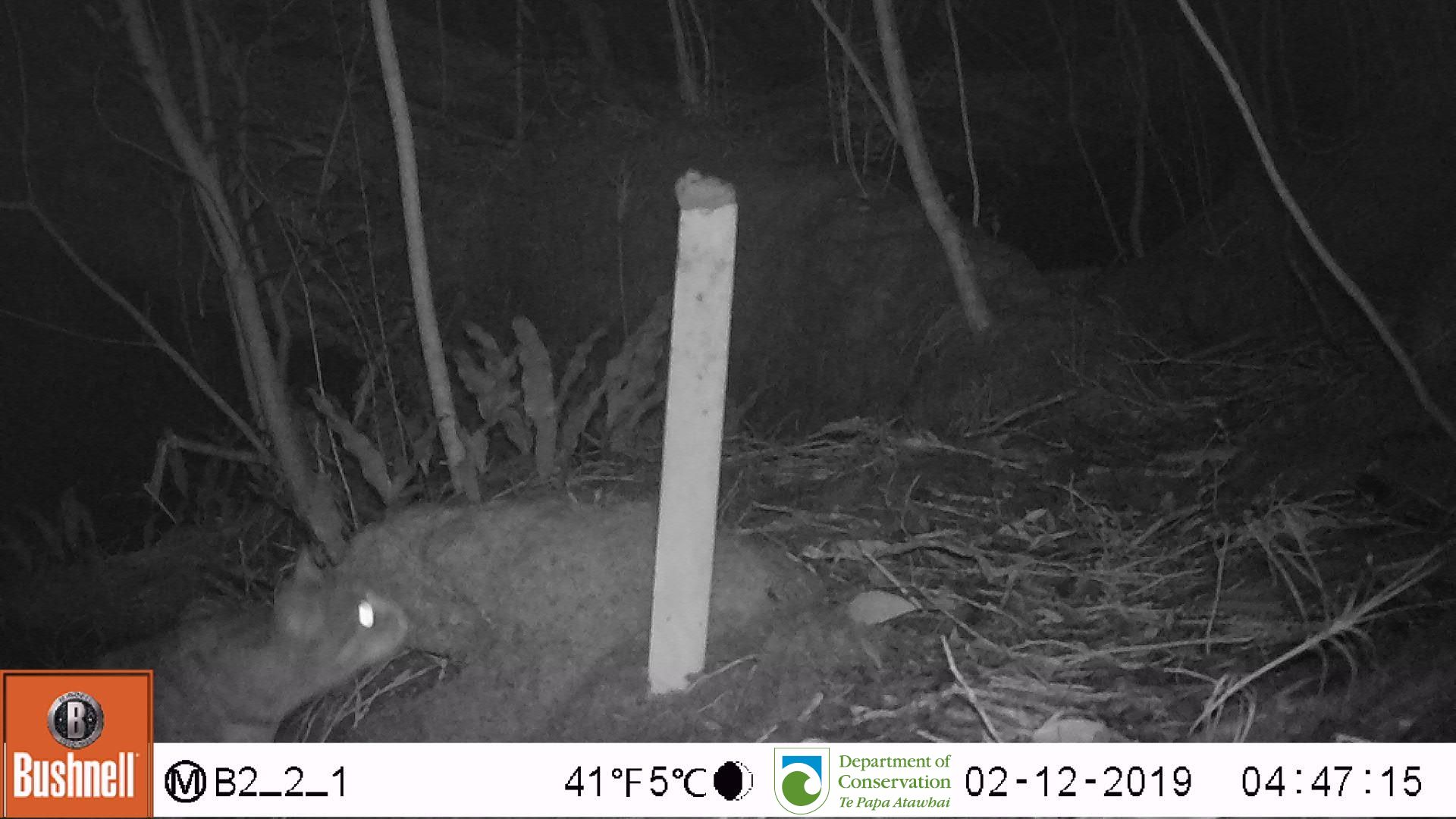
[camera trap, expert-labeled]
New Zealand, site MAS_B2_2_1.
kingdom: Animalia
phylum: Chordata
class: Mammalia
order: Carnivora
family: Felidae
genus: Felis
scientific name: Felis catus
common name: domestic cat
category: cat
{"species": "cat (domestic cat) (Felis catus)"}